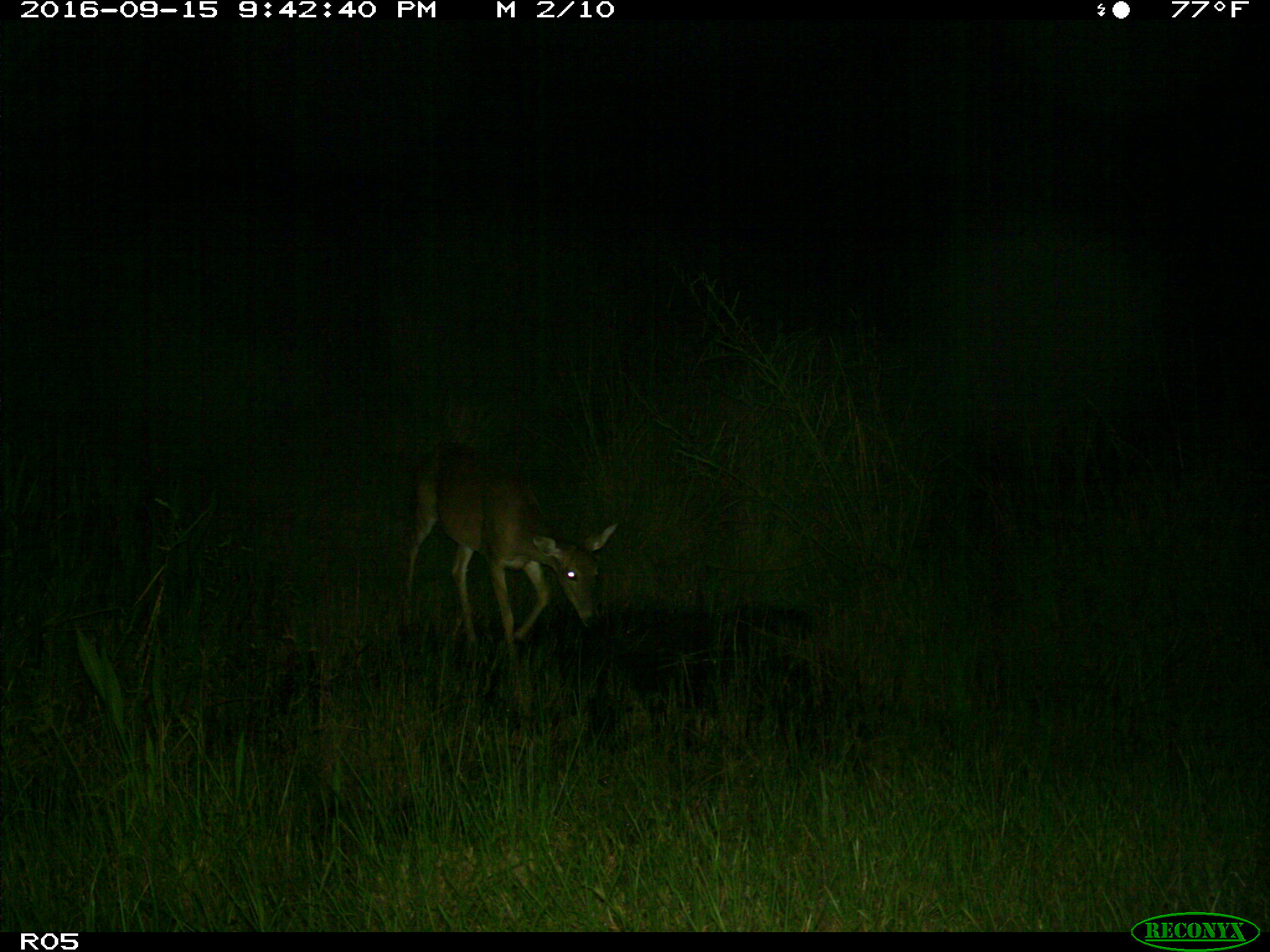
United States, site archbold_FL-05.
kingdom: Animalia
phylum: Chordata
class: Mammalia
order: Artiodactyla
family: Cervidae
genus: Odocoileus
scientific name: Odocoileus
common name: deer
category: unidentified deer